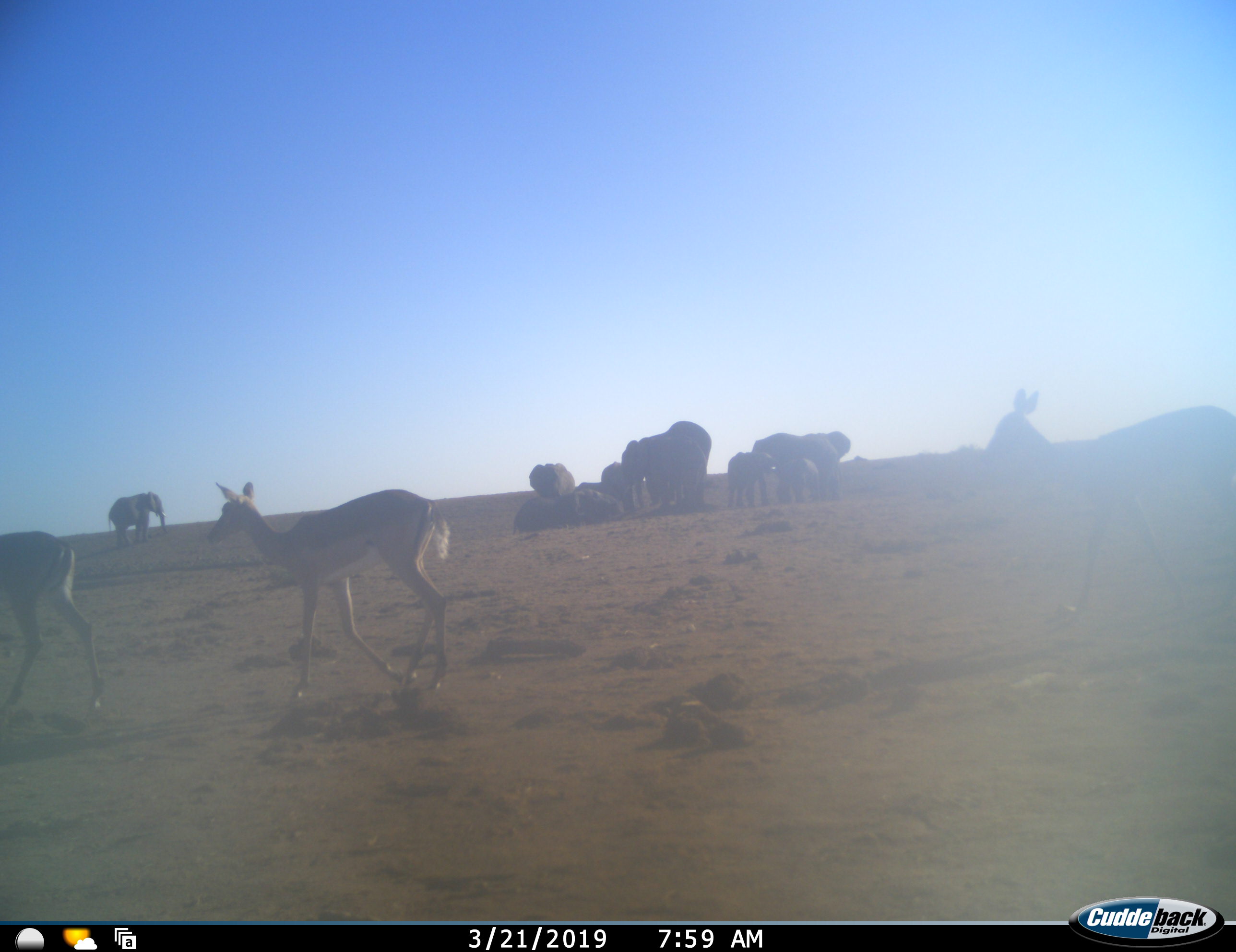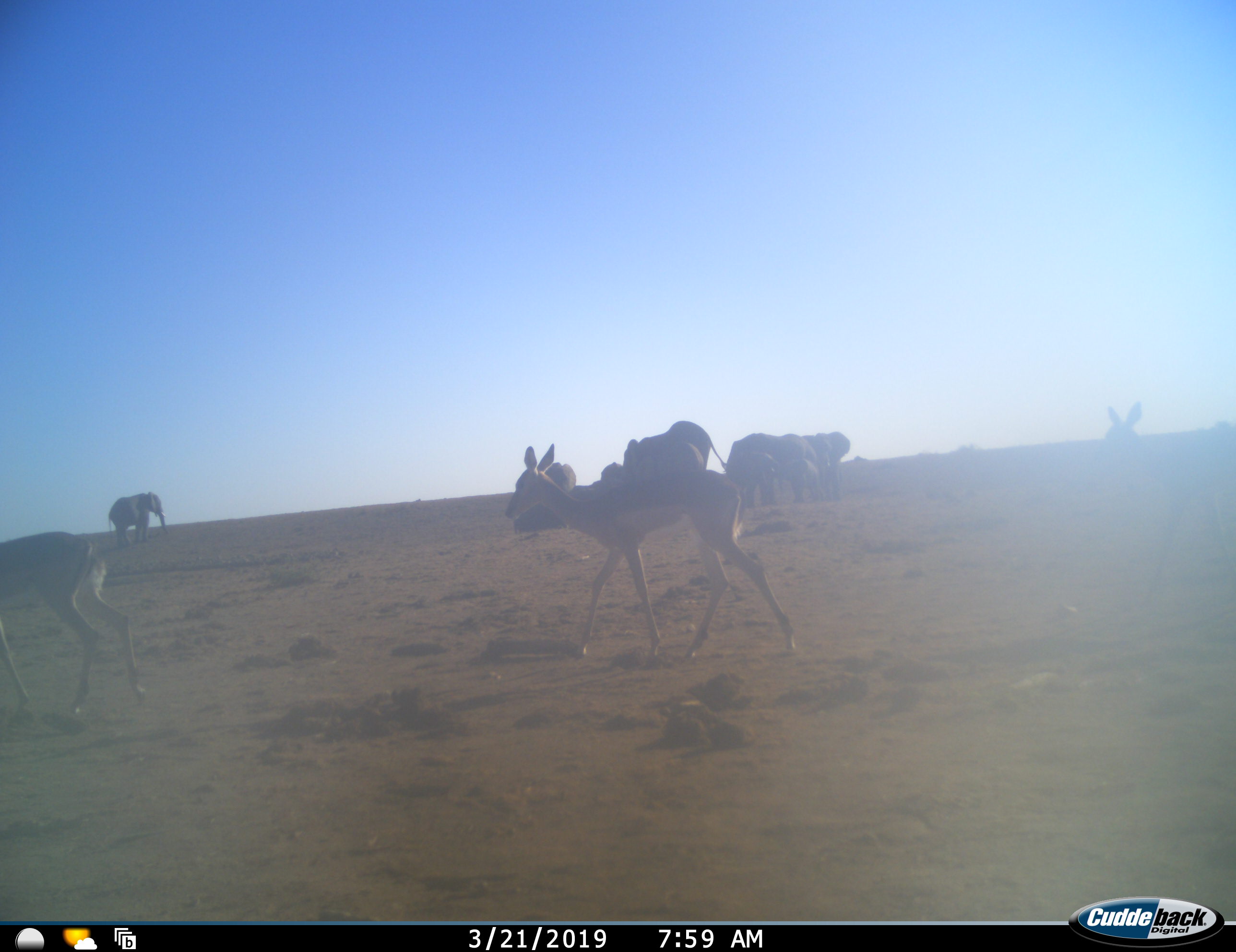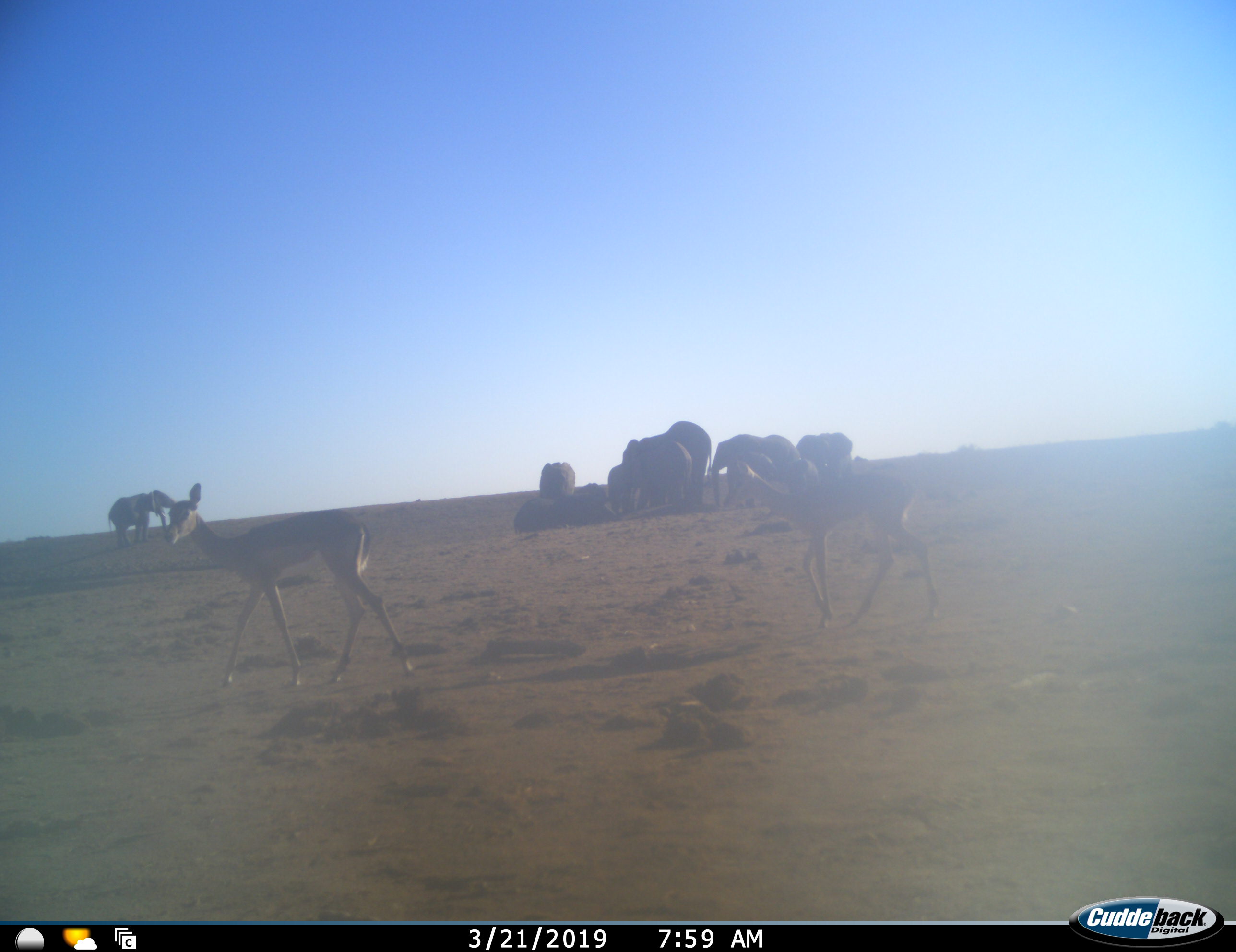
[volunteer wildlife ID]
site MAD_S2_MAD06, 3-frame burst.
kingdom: Animalia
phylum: Chordata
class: Mammalia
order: Proboscidea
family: Elephantidae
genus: Loxodonta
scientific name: Loxodonta africana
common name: african bush elephant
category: elephant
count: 11-50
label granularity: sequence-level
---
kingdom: Animalia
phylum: Chordata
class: Mammalia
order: Artiodactyla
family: Bovidae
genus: Aepyceros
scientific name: Aepyceros melampus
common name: impala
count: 3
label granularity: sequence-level